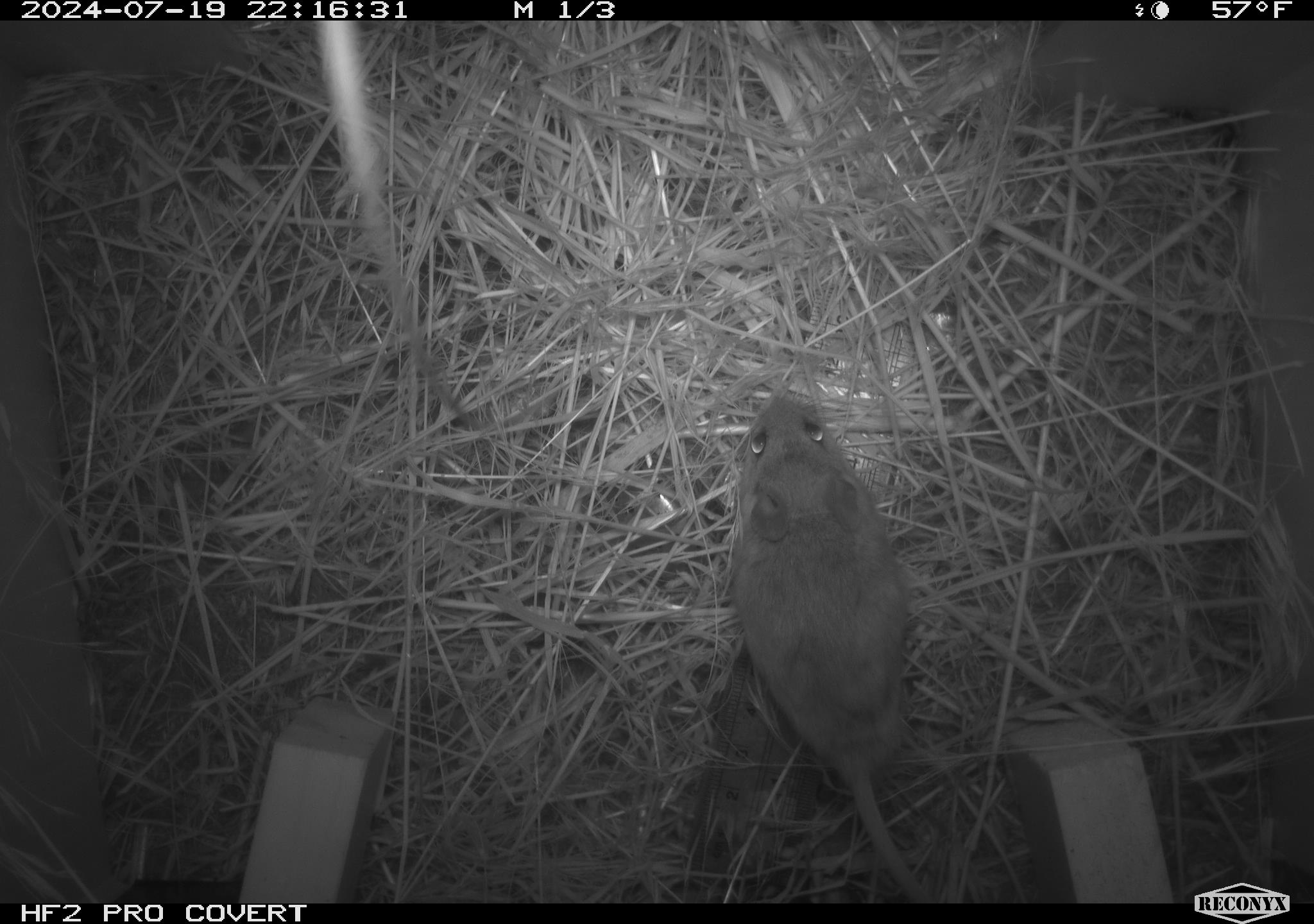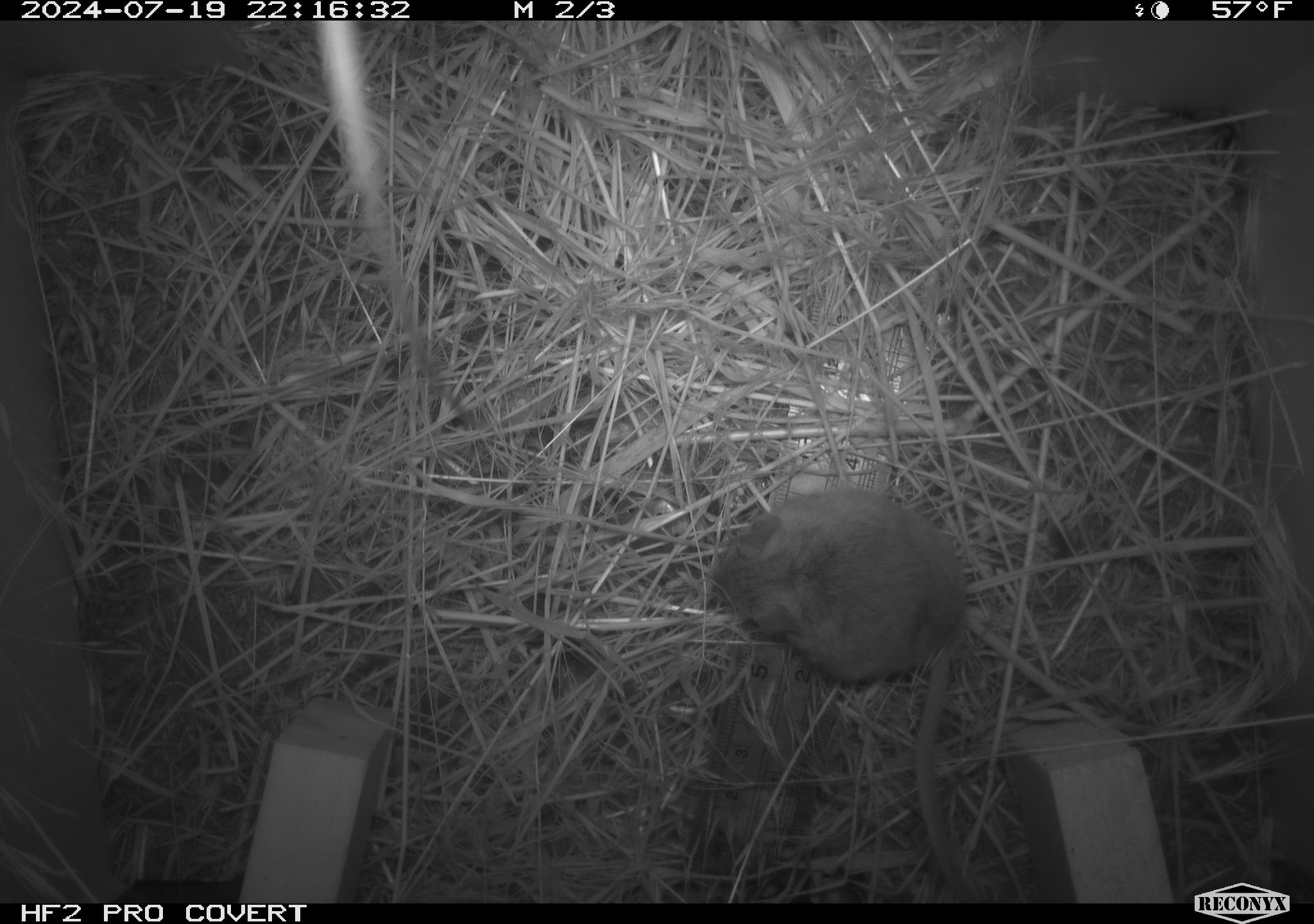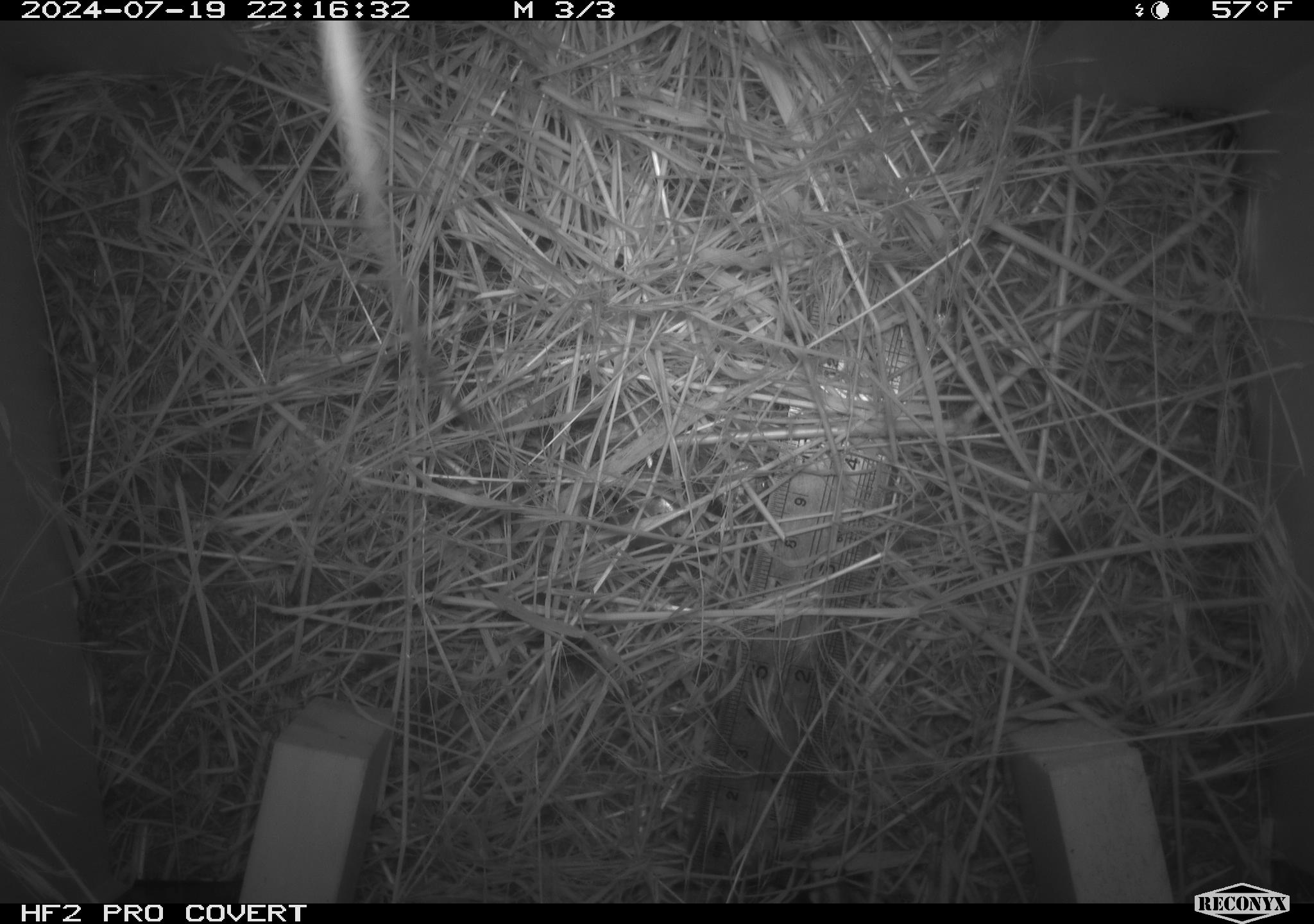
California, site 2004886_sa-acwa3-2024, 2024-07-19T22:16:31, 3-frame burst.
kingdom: Animalia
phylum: Chordata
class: Mammalia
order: Rodentia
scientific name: Rodentia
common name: mouse species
Mouse species (Rodentia).